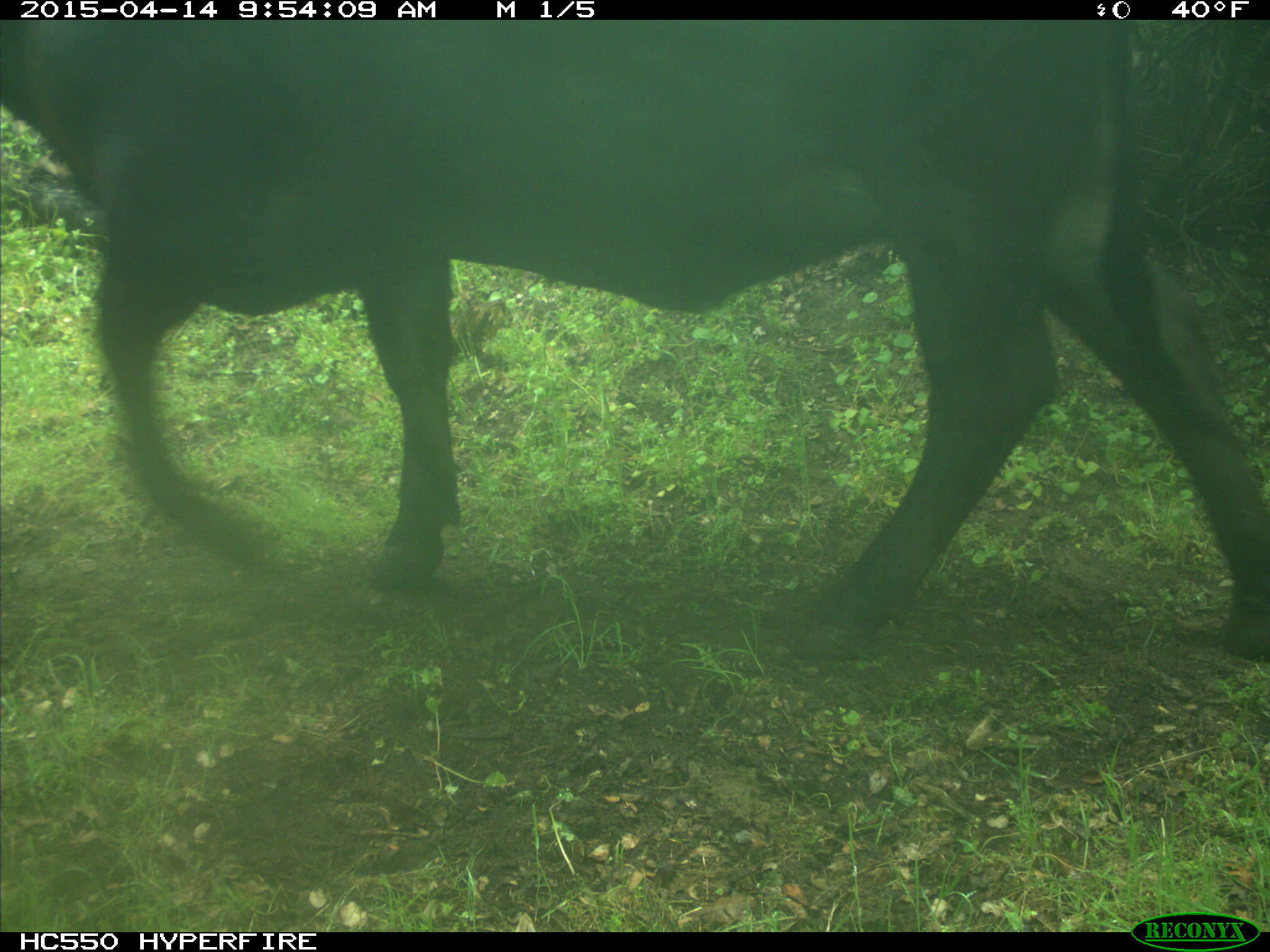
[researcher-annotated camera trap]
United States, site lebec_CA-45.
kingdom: Animalia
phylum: Chordata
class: Mammalia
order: Artiodactyla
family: Bovidae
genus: Bos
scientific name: Bos taurus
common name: domestic cow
Bos taurus (domestic cow).